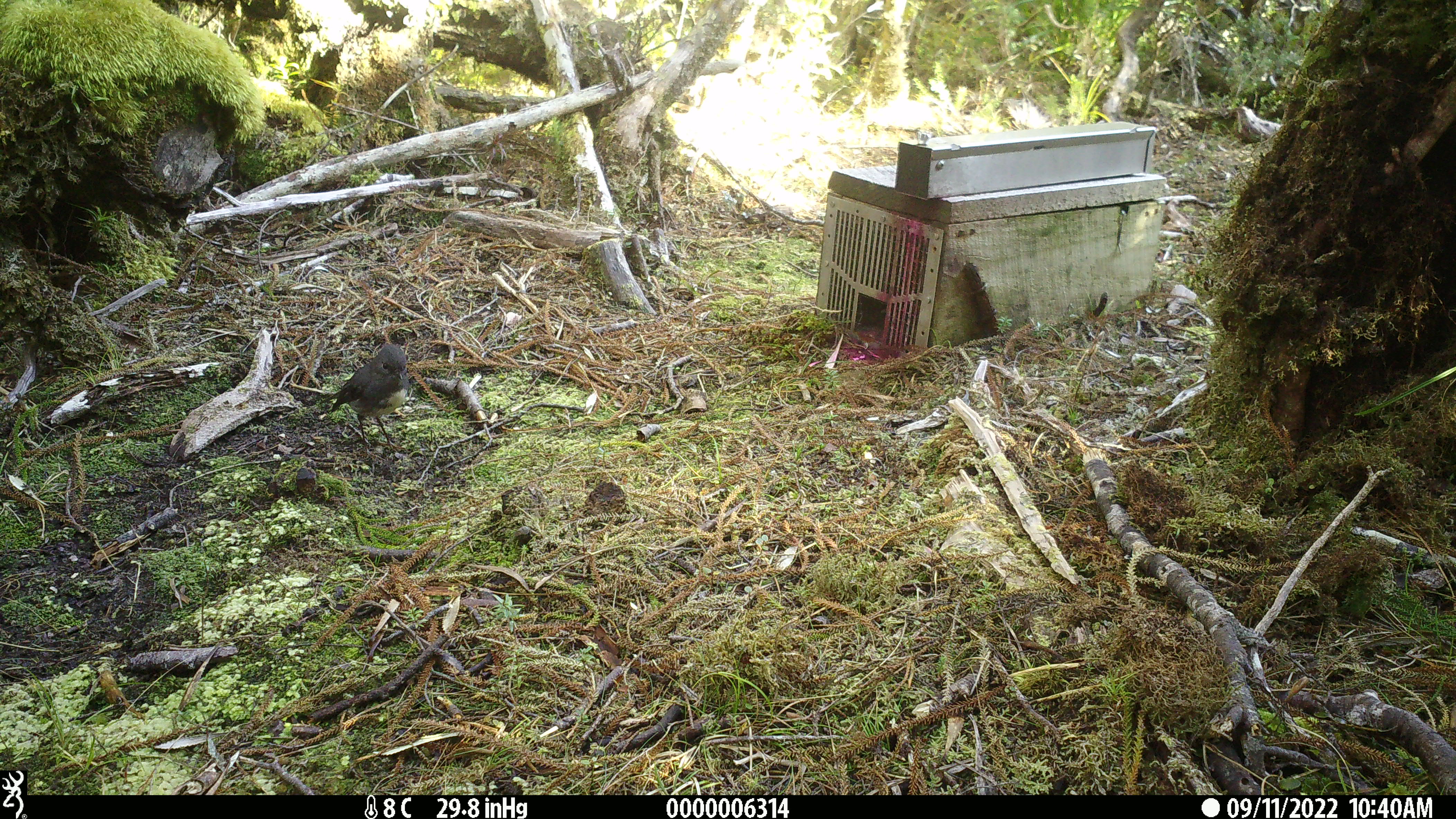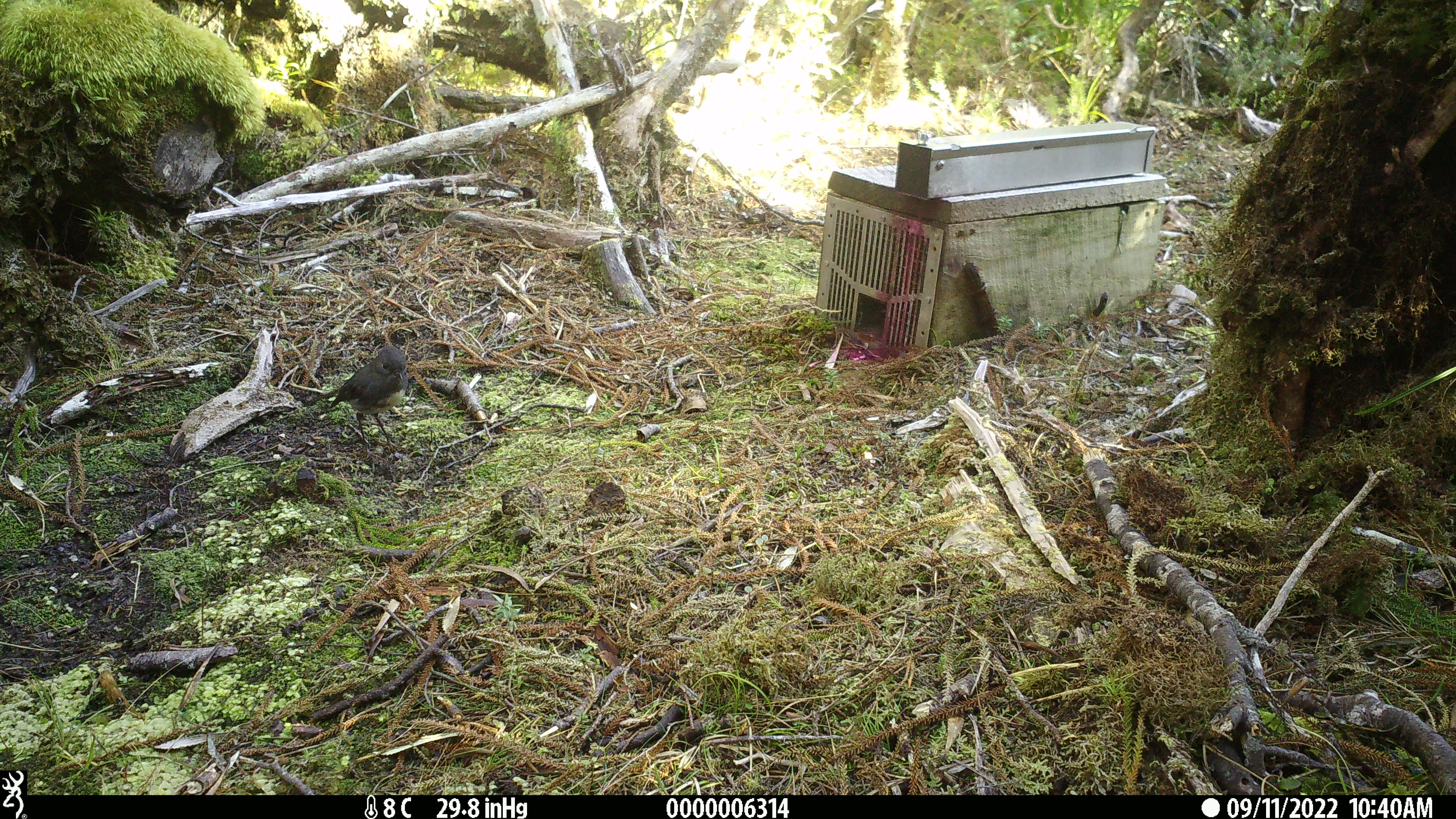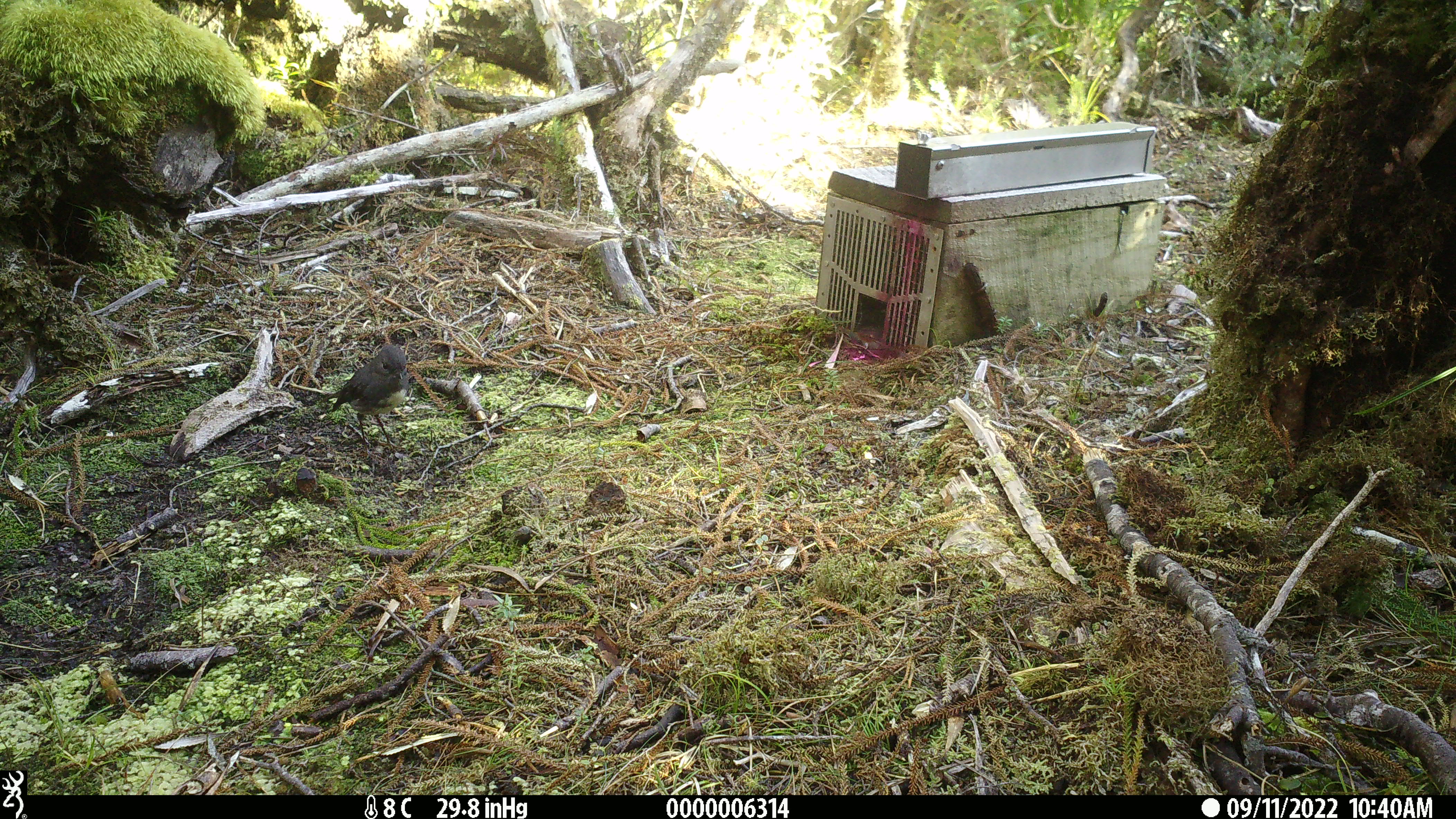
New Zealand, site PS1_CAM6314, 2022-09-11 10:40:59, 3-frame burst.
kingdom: Animalia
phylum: Chordata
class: Aves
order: Passeriformes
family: Petroicidae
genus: Petroica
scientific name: Petroica australis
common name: new zealand robin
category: robin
Robin (new zealand robin) (Petroica australis).